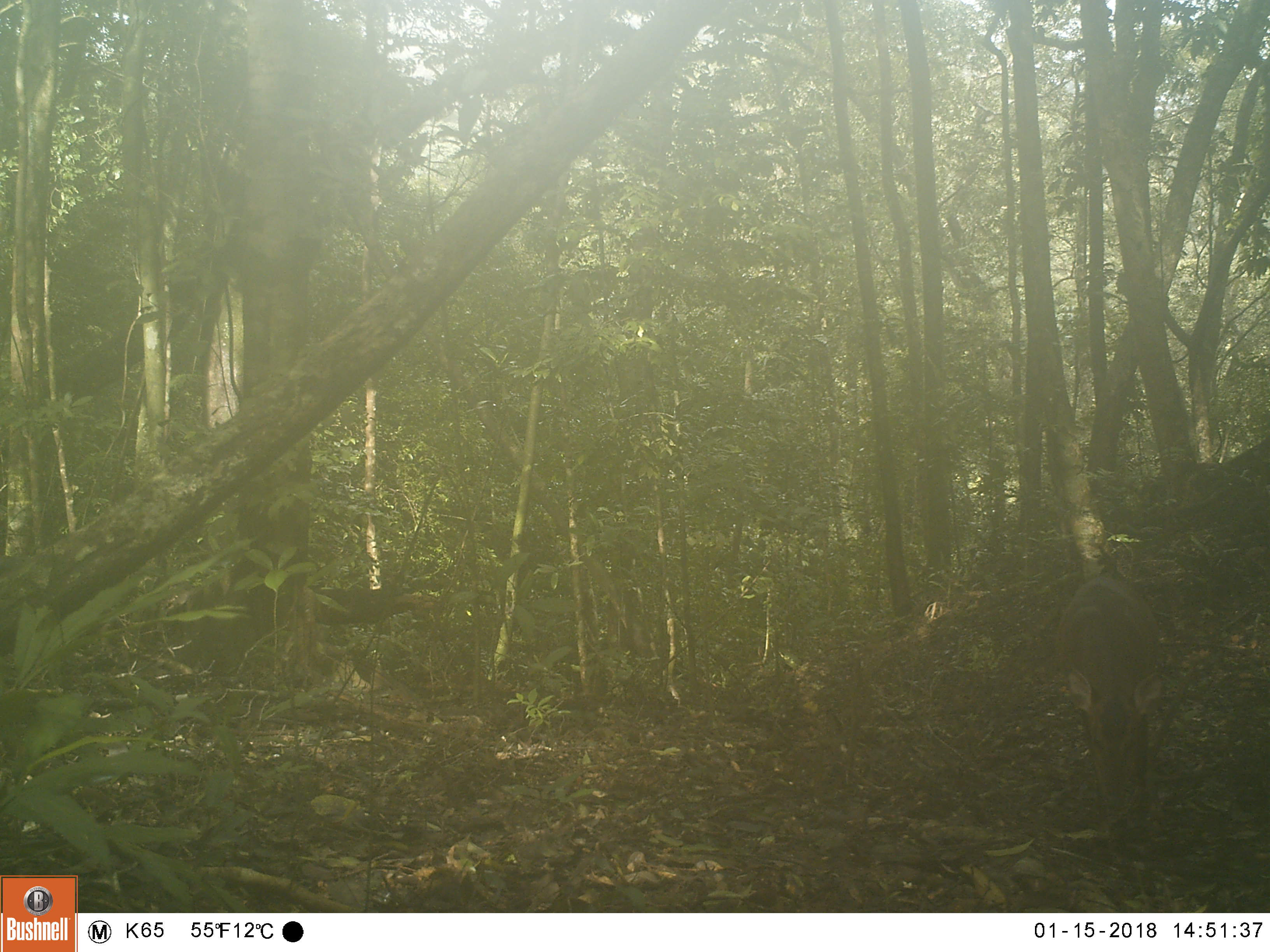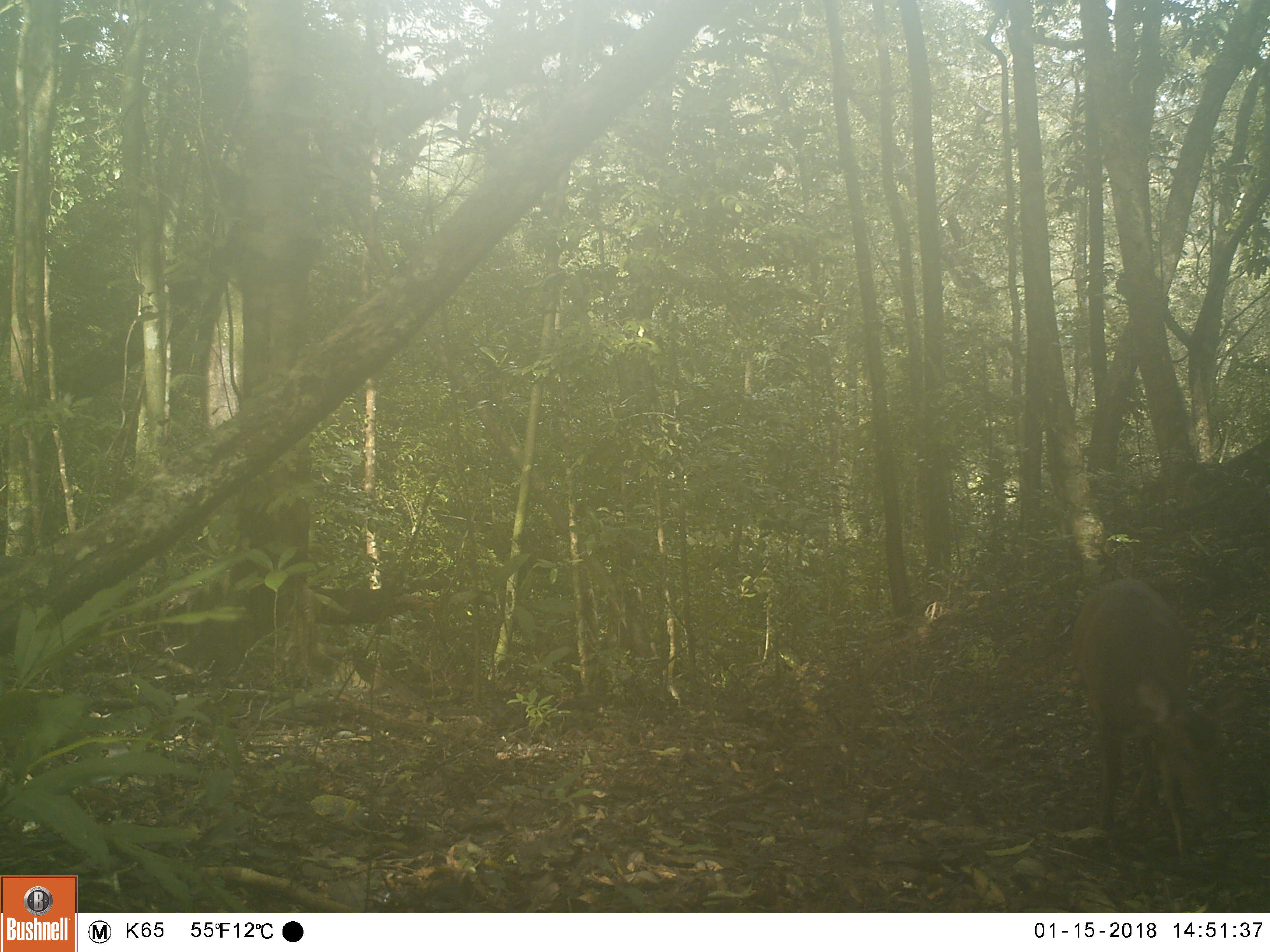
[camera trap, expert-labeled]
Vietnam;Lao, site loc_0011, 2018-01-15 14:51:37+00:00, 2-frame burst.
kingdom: Animalia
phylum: Chordata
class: Mammalia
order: Artiodactyla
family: Suidae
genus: Sus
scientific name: Sus scrofa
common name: eurasian wild pig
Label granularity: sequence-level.